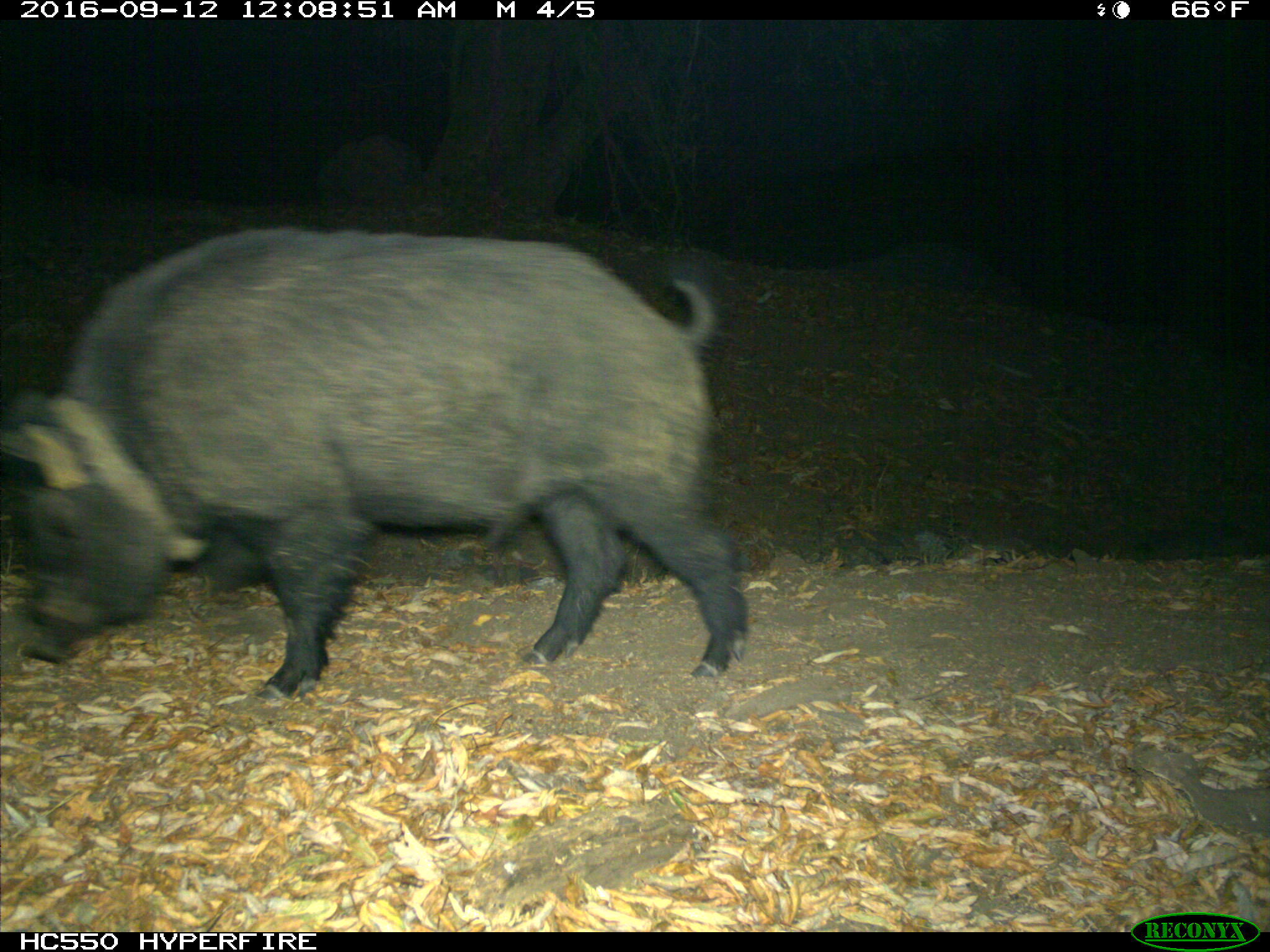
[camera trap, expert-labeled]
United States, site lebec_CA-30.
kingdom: Animalia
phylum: Chordata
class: Mammalia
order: Artiodactyla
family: Suidae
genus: Sus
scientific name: Sus scrofa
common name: wild boar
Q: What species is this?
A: Sus scrofa (wild boar).